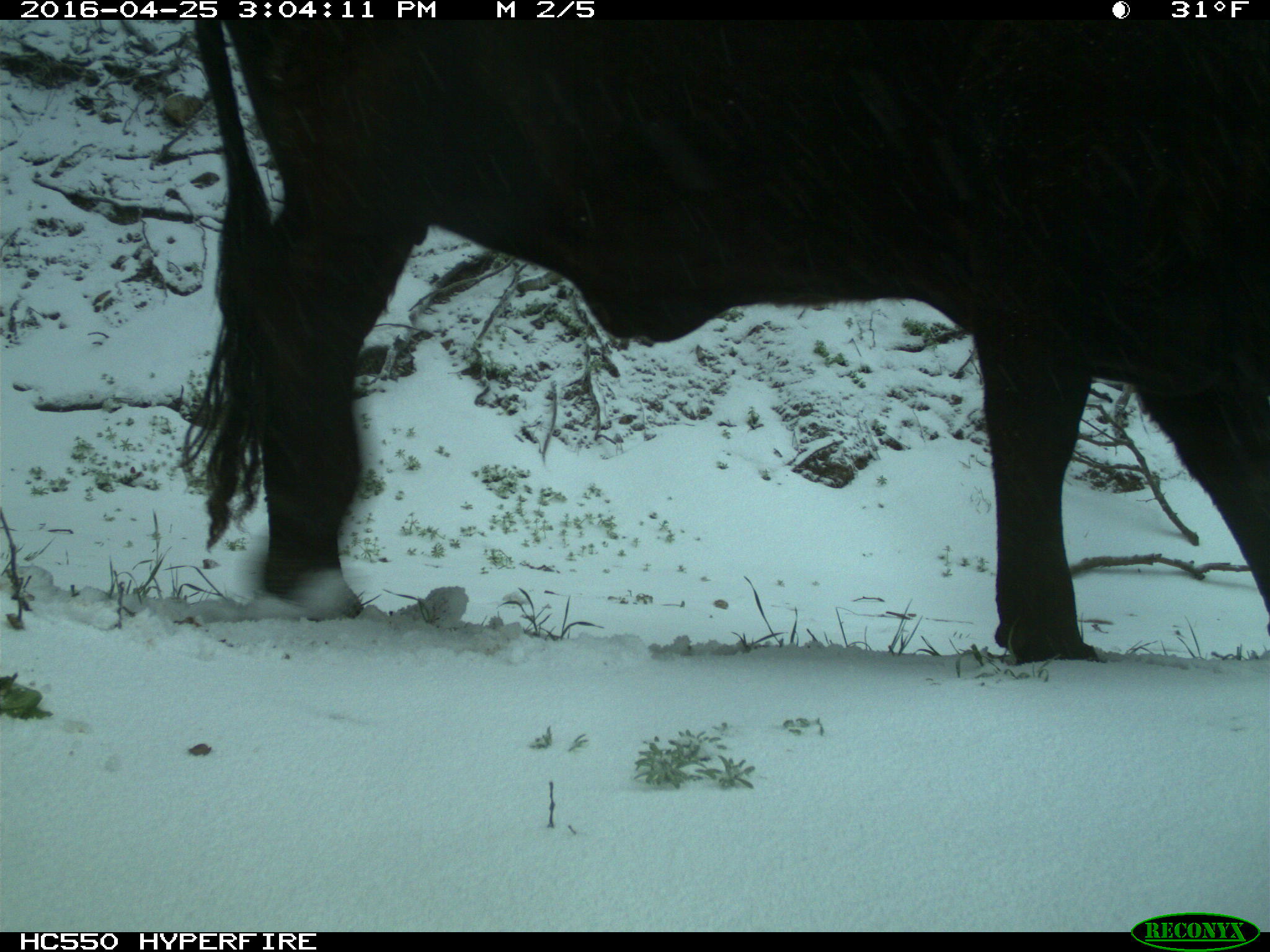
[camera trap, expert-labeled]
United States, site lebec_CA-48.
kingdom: Animalia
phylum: Chordata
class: Mammalia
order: Artiodactyla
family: Bovidae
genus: Bos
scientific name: Bos taurus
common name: domestic cow